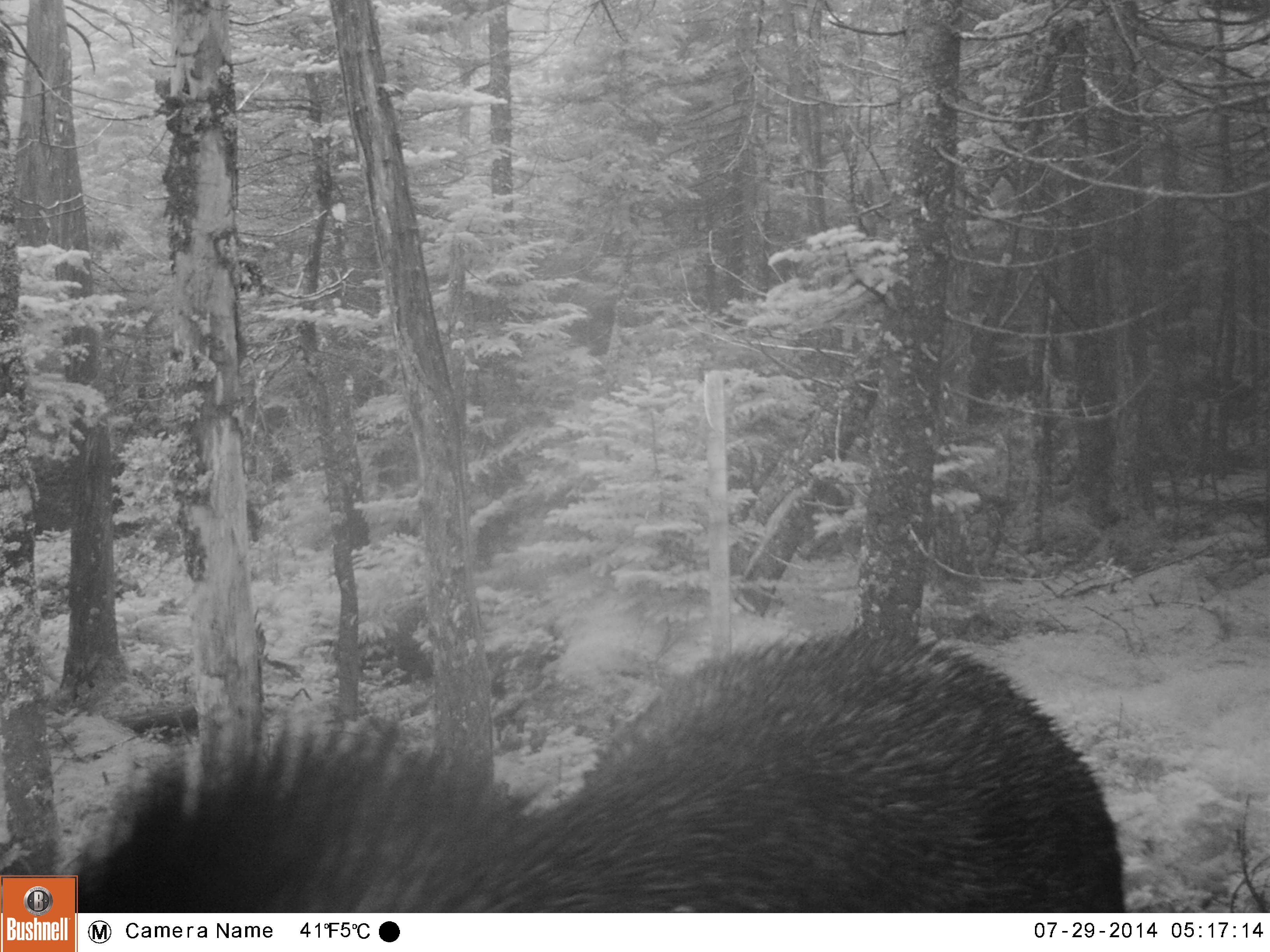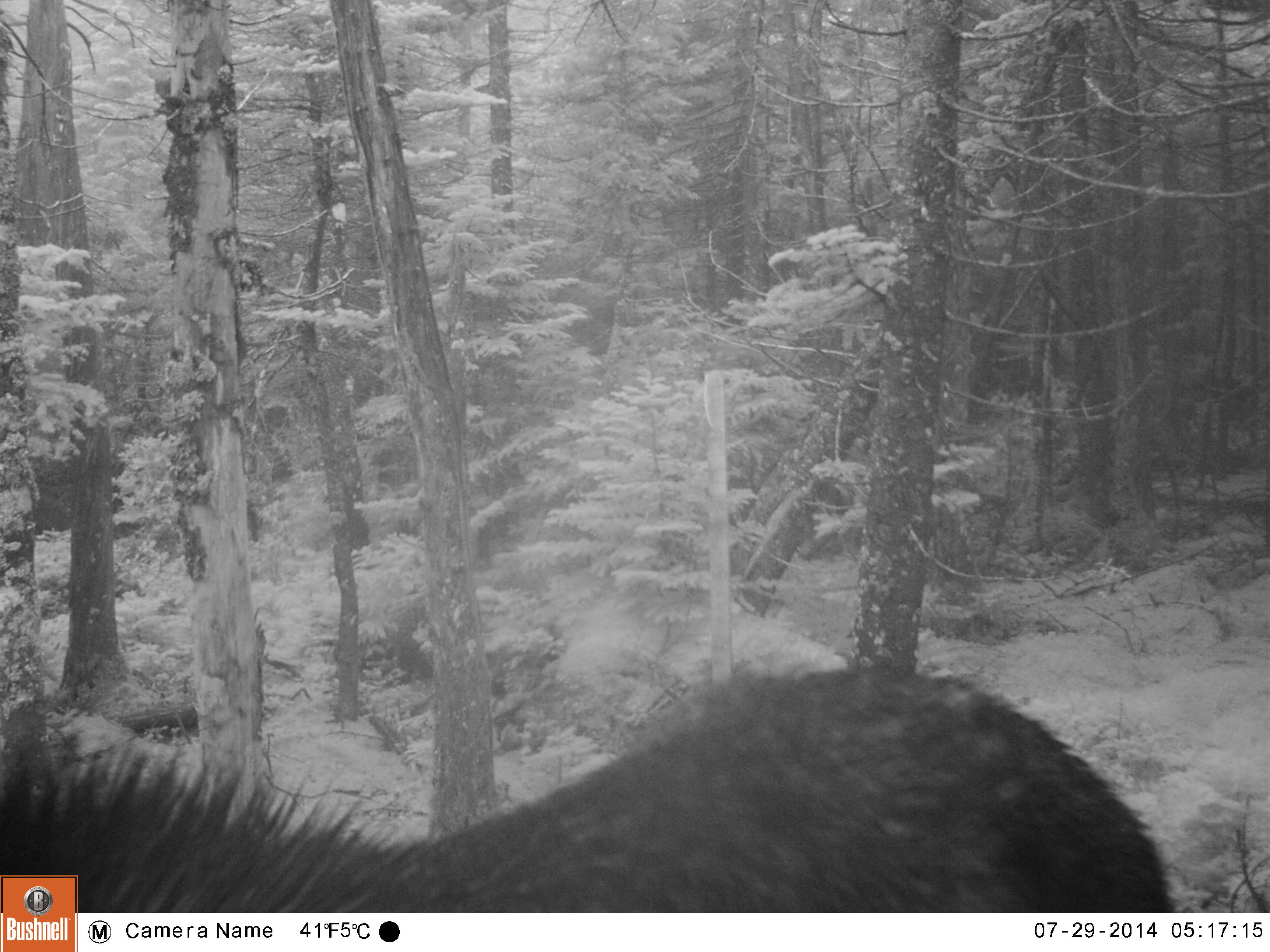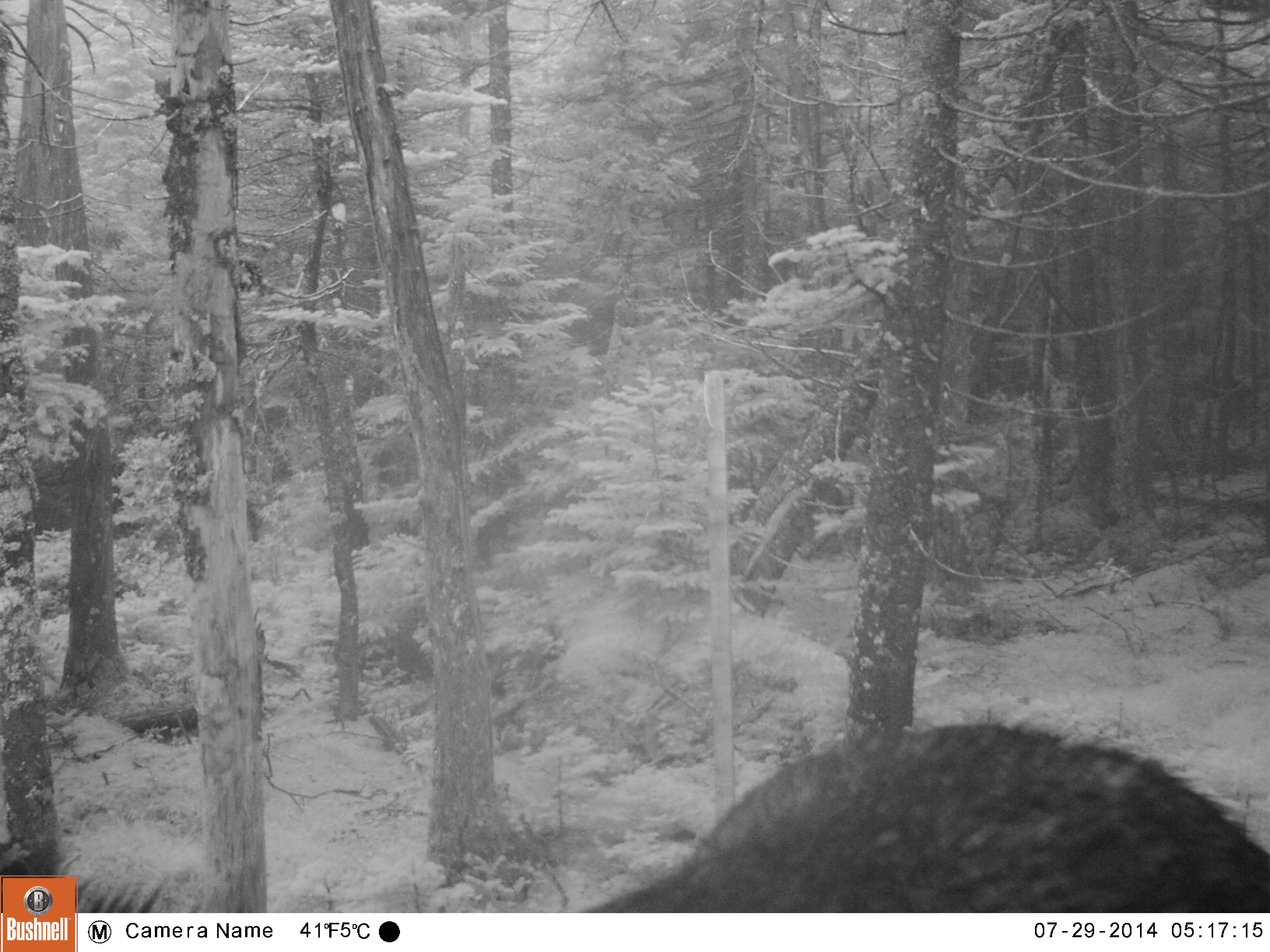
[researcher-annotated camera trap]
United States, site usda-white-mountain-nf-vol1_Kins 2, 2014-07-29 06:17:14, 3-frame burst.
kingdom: Animalia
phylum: Chordata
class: Mammalia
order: Artiodactyla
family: Cervidae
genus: Alces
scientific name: Alces alces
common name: moose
Moose (Alces alces).